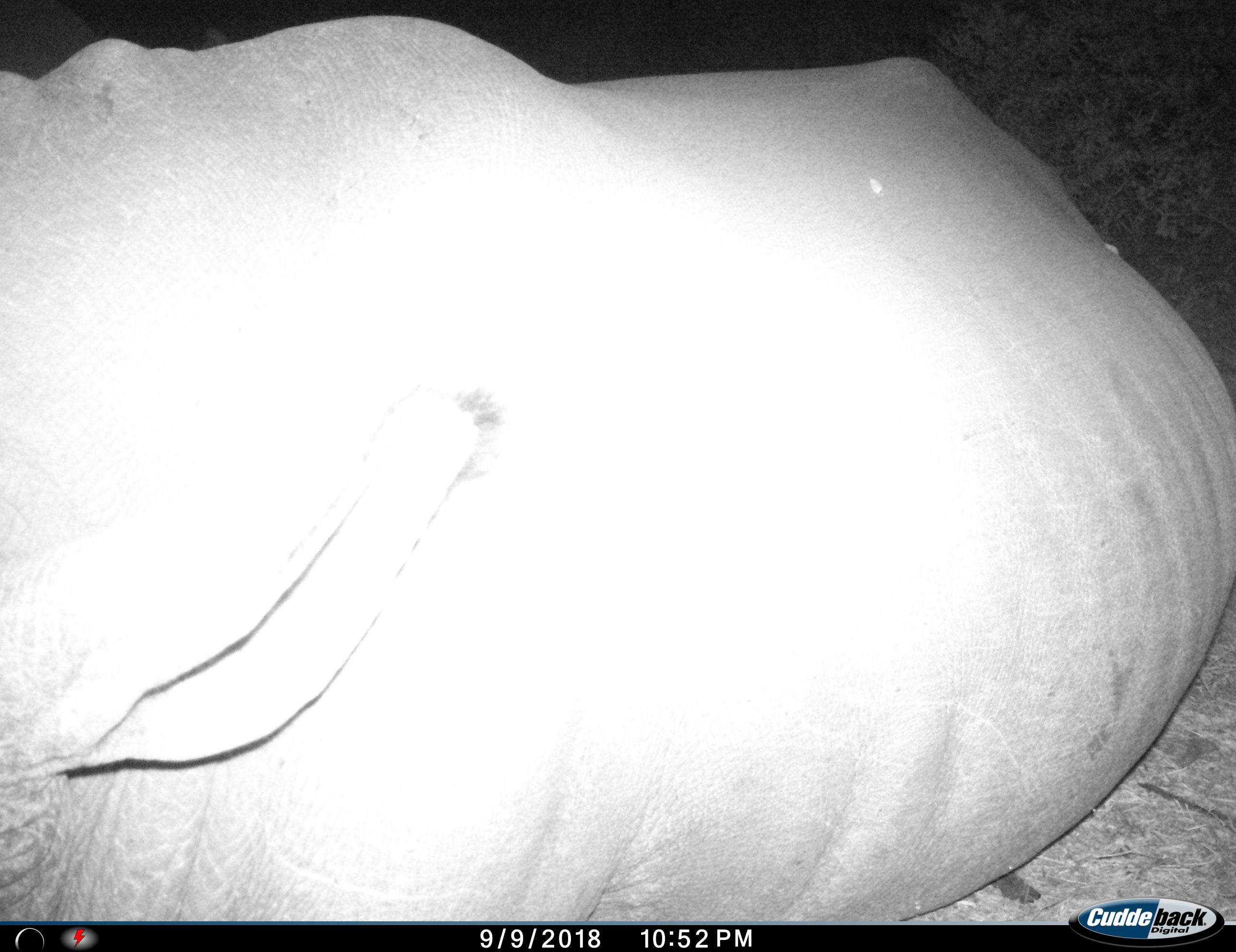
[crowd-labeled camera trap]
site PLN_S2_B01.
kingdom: Animalia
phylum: Chordata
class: Mammalia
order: Perissodactyla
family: Rhinocerotidae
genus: Ceratotherium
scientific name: Ceratotherium simum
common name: white rhinoceros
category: rhinoceroswhite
Rhinoceroswhite (white rhinoceros) (Ceratotherium simum), count 1. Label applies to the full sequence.